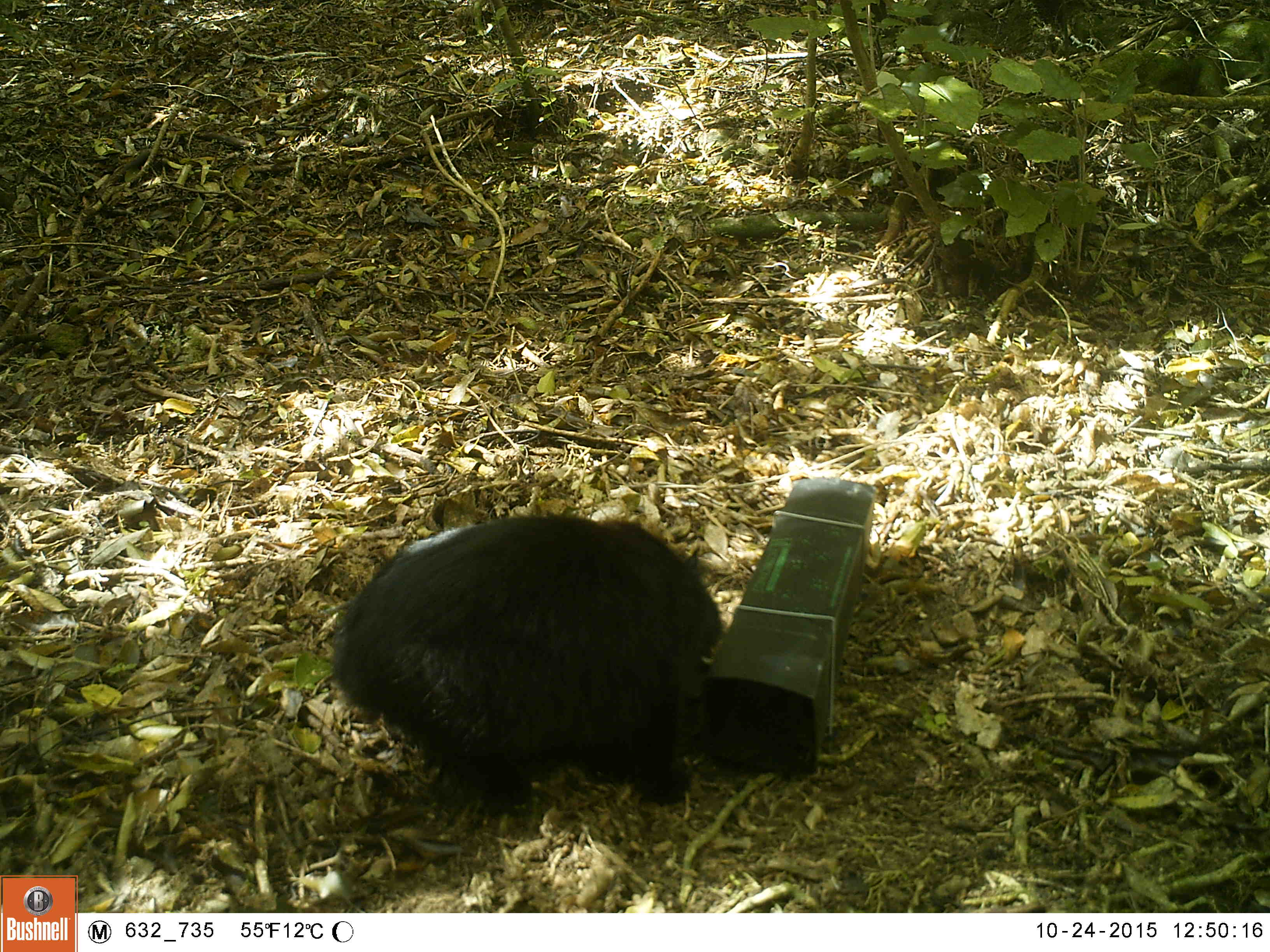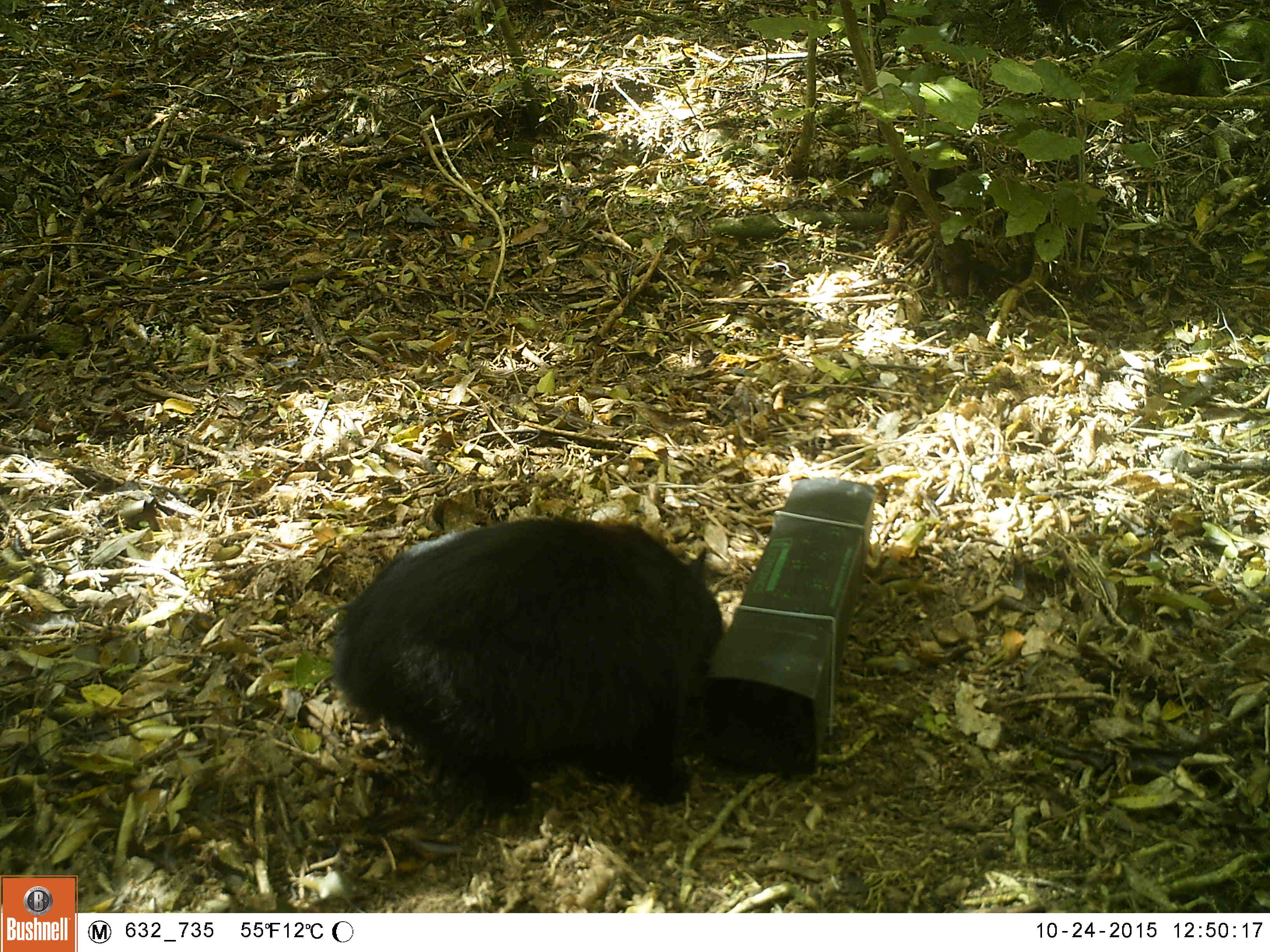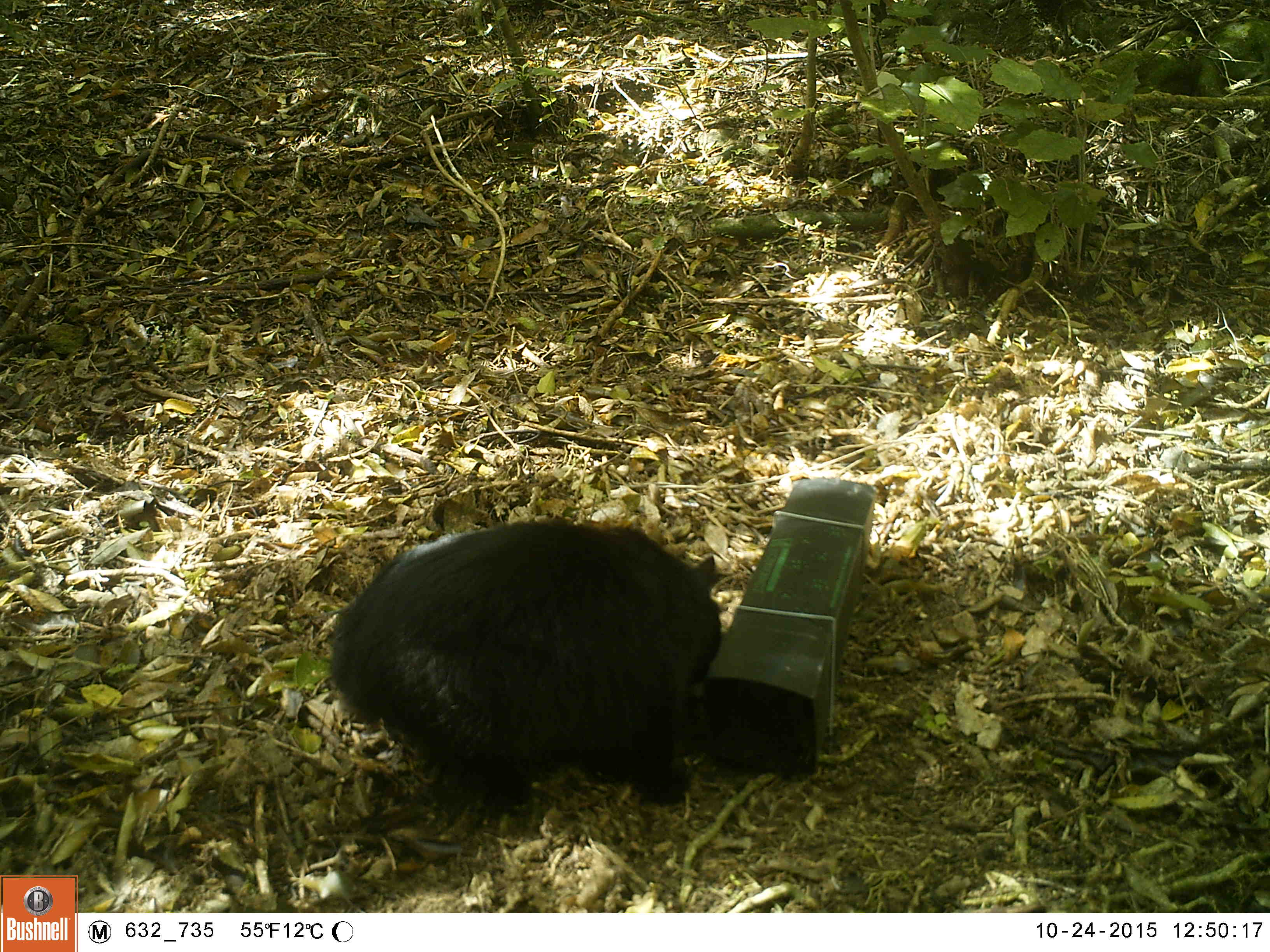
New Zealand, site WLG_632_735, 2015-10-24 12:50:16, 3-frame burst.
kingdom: Animalia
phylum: Chordata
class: Mammalia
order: Carnivora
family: Felidae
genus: Felis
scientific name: Felis catus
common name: domestic cat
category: cat